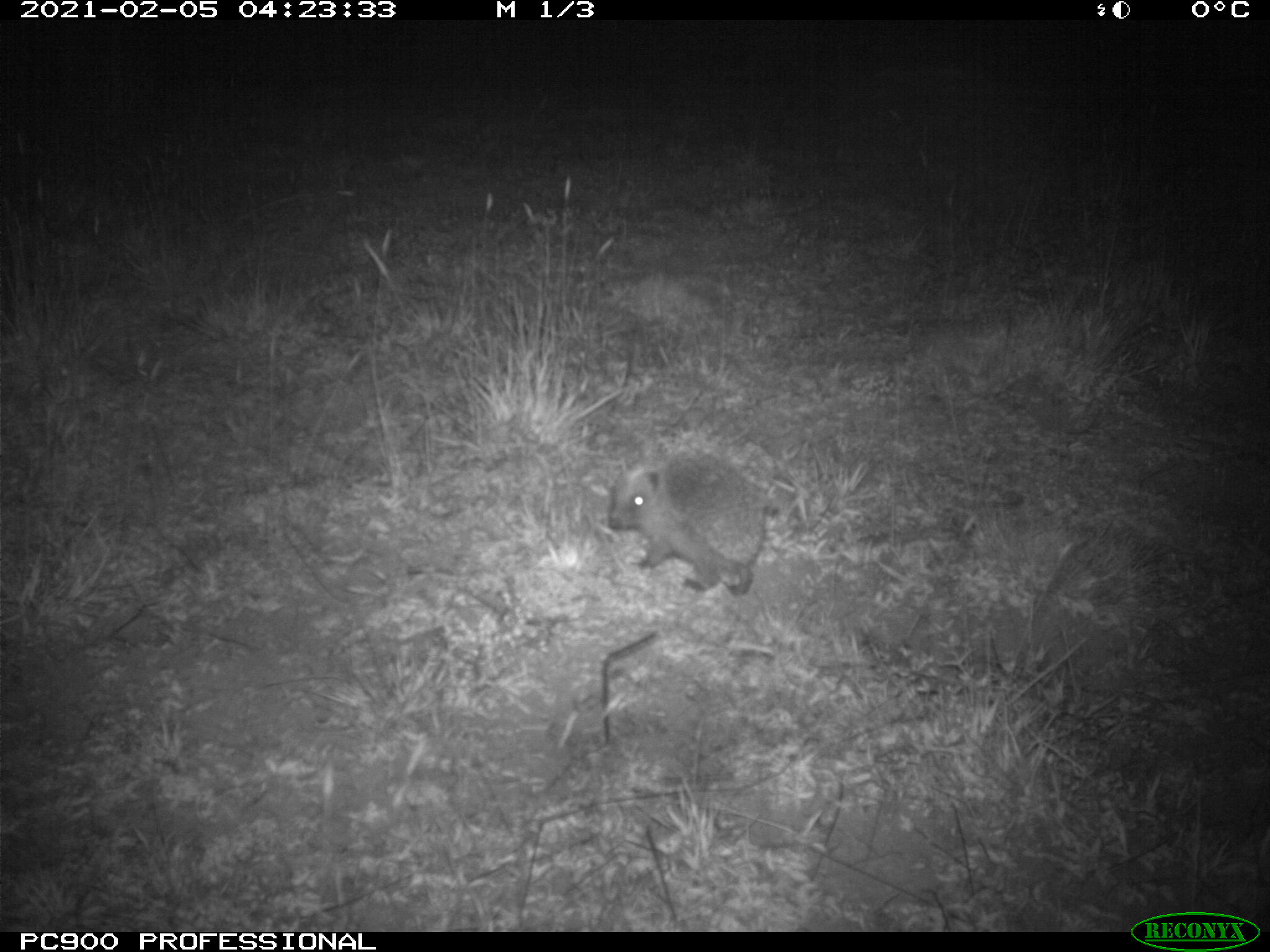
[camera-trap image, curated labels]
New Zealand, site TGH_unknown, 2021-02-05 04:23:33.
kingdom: Animalia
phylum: Chordata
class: Mammalia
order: Eulipotyphla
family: Erinaceidae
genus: Erinaceus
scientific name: Erinaceus europaeus europaeus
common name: european hedgehog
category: hedgehog